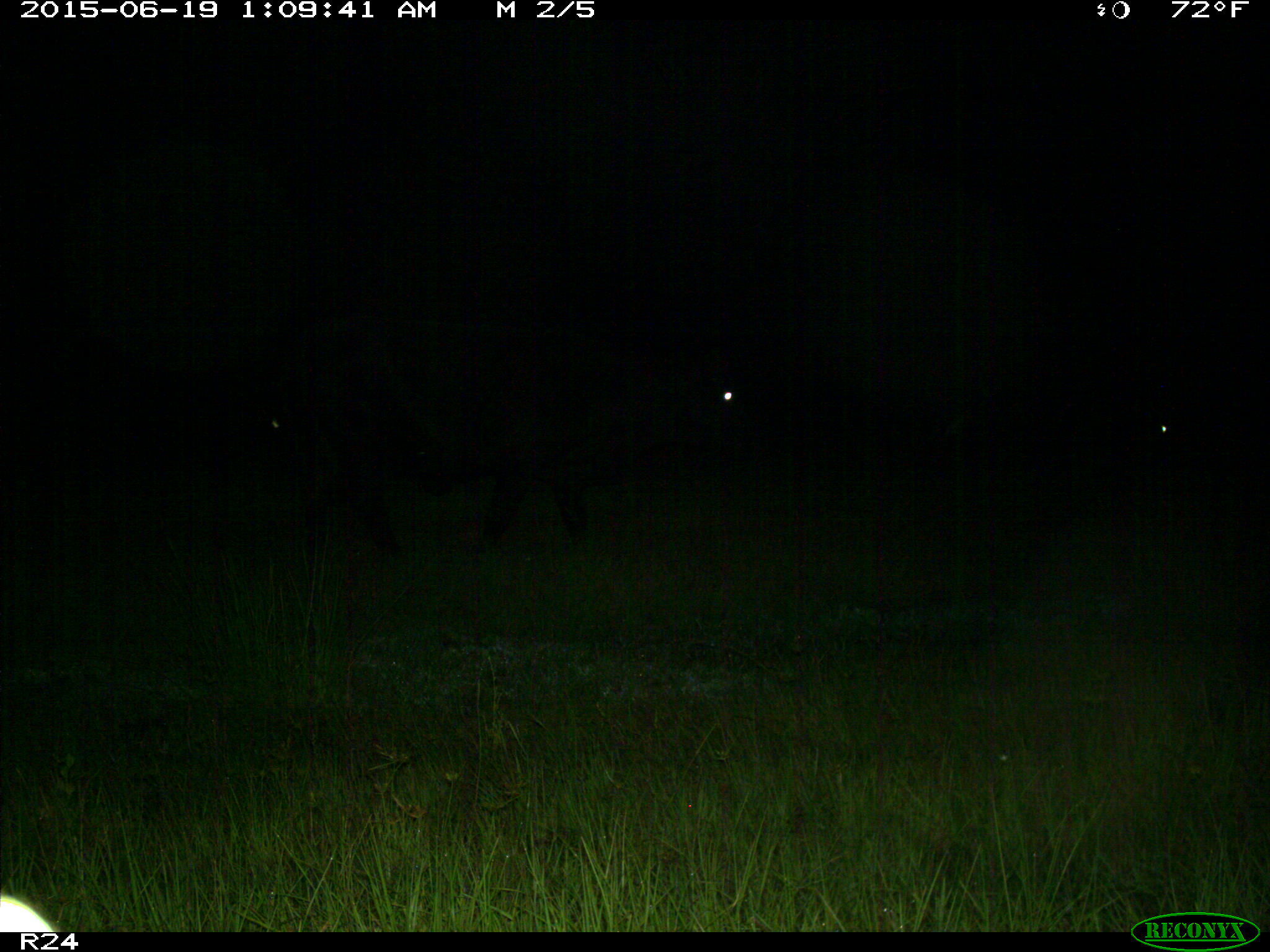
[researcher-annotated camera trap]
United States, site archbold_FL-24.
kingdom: Animalia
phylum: Chordata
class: Mammalia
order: Artiodactyla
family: Bovidae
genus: Bos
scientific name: Bos taurus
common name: domestic cow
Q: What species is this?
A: Bos taurus (domestic cow).